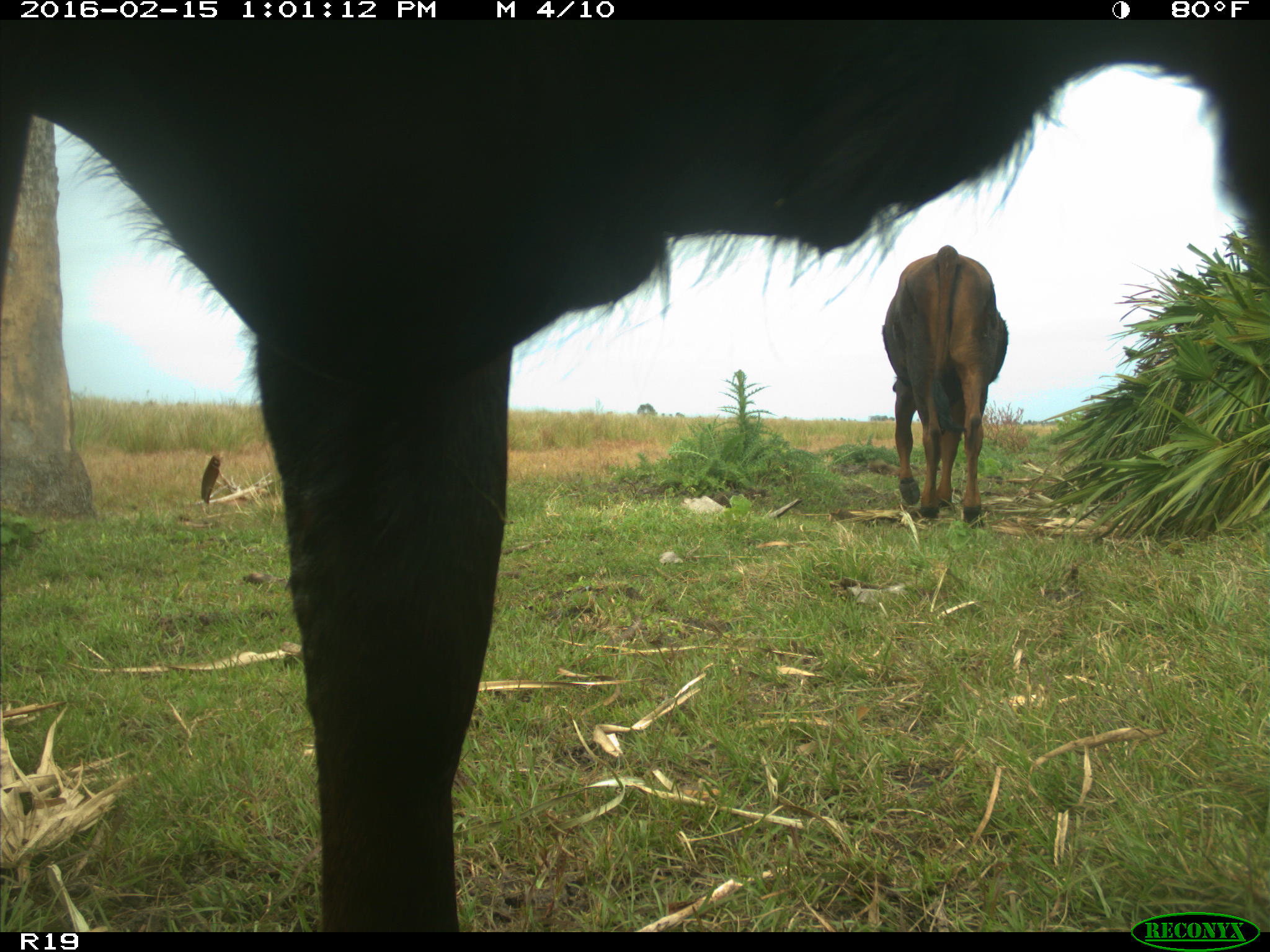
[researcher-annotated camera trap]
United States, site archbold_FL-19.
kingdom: Animalia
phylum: Chordata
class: Mammalia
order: Artiodactyla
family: Bovidae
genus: Bos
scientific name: Bos taurus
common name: domestic cow